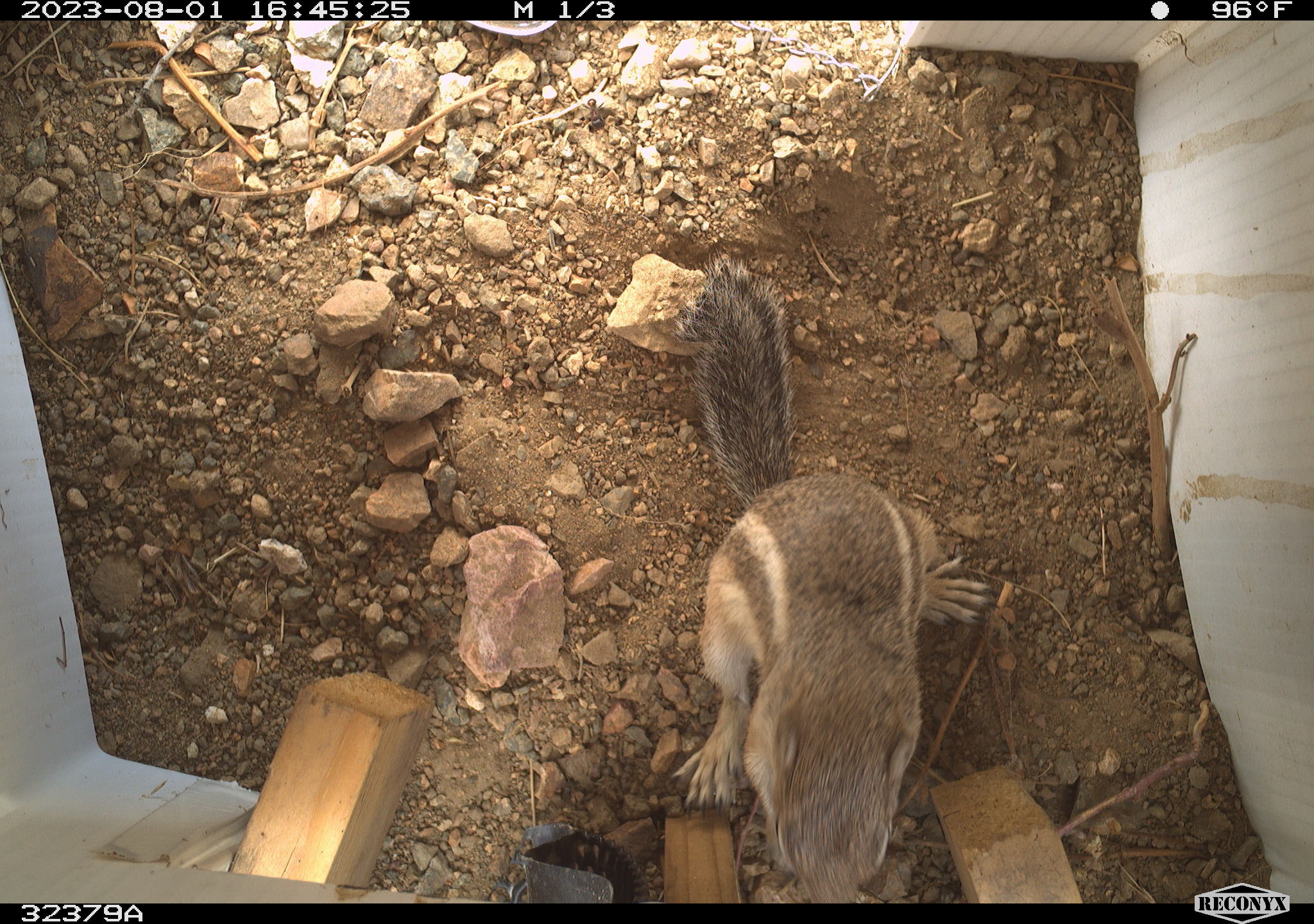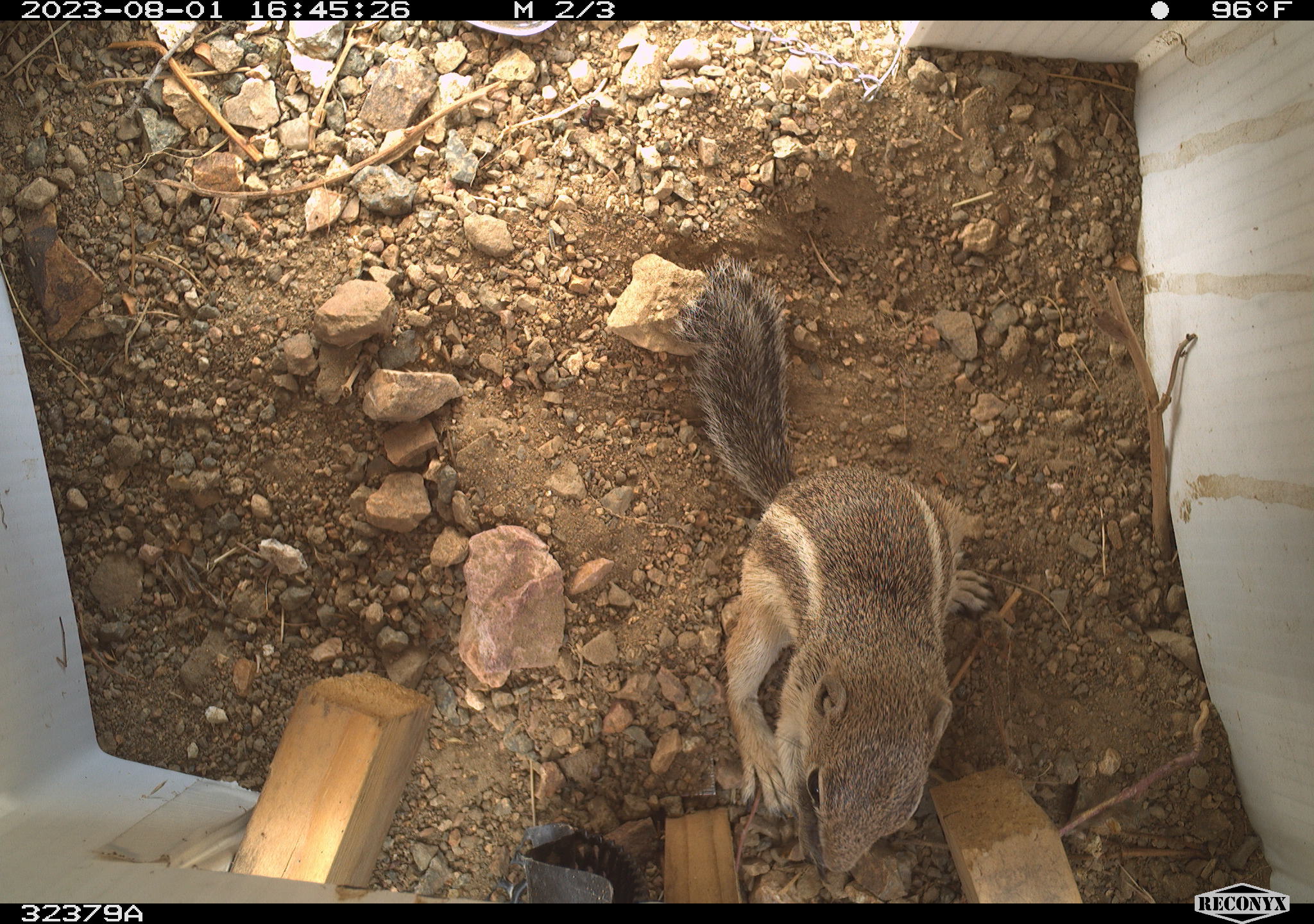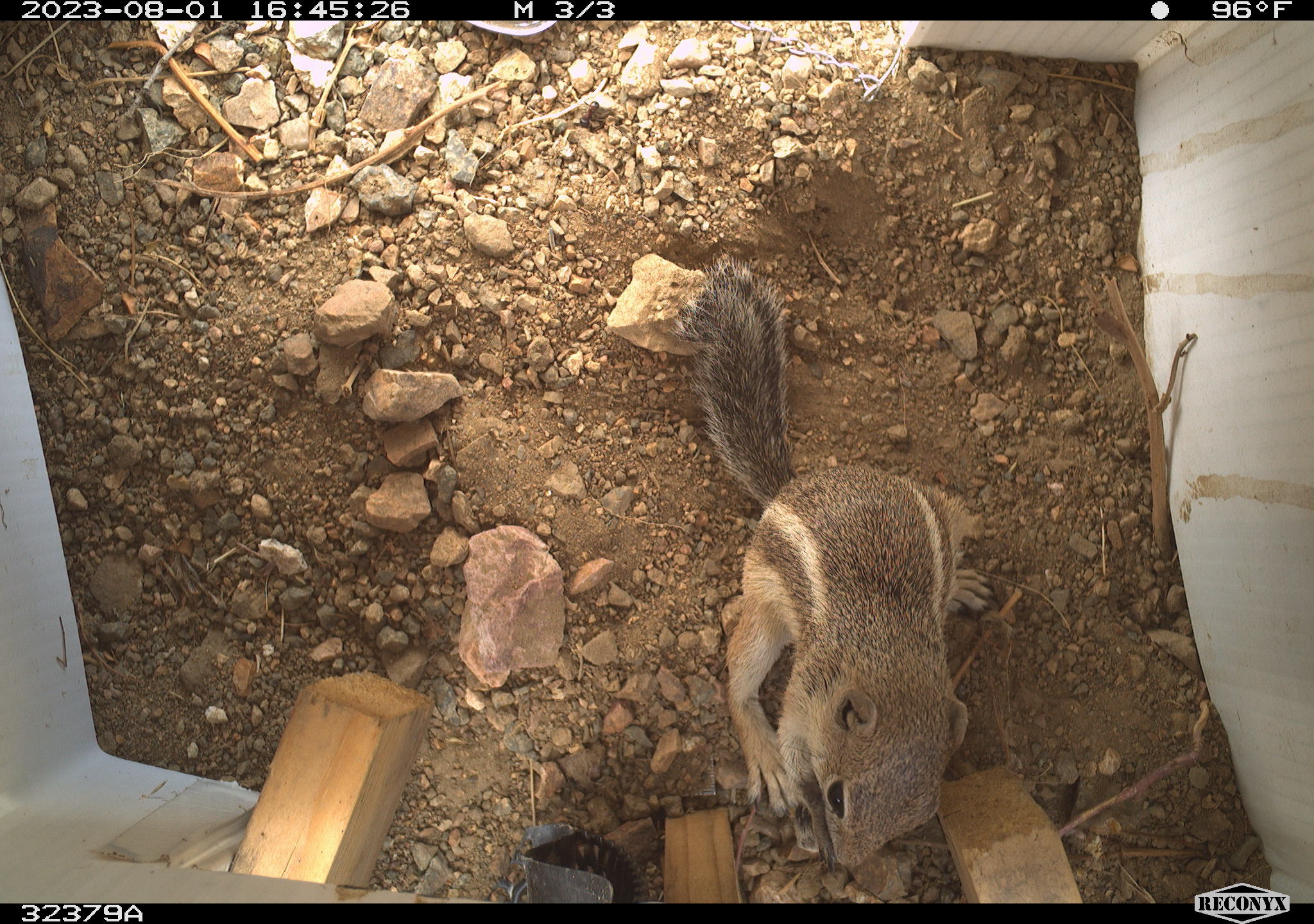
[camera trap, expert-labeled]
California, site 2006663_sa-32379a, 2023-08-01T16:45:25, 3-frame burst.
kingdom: Animalia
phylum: Chordata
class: Mammalia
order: Rodentia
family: Sciuridae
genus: Ammospermophilus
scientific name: Ammospermophilus leucurus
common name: white-tailed antelope squirrel